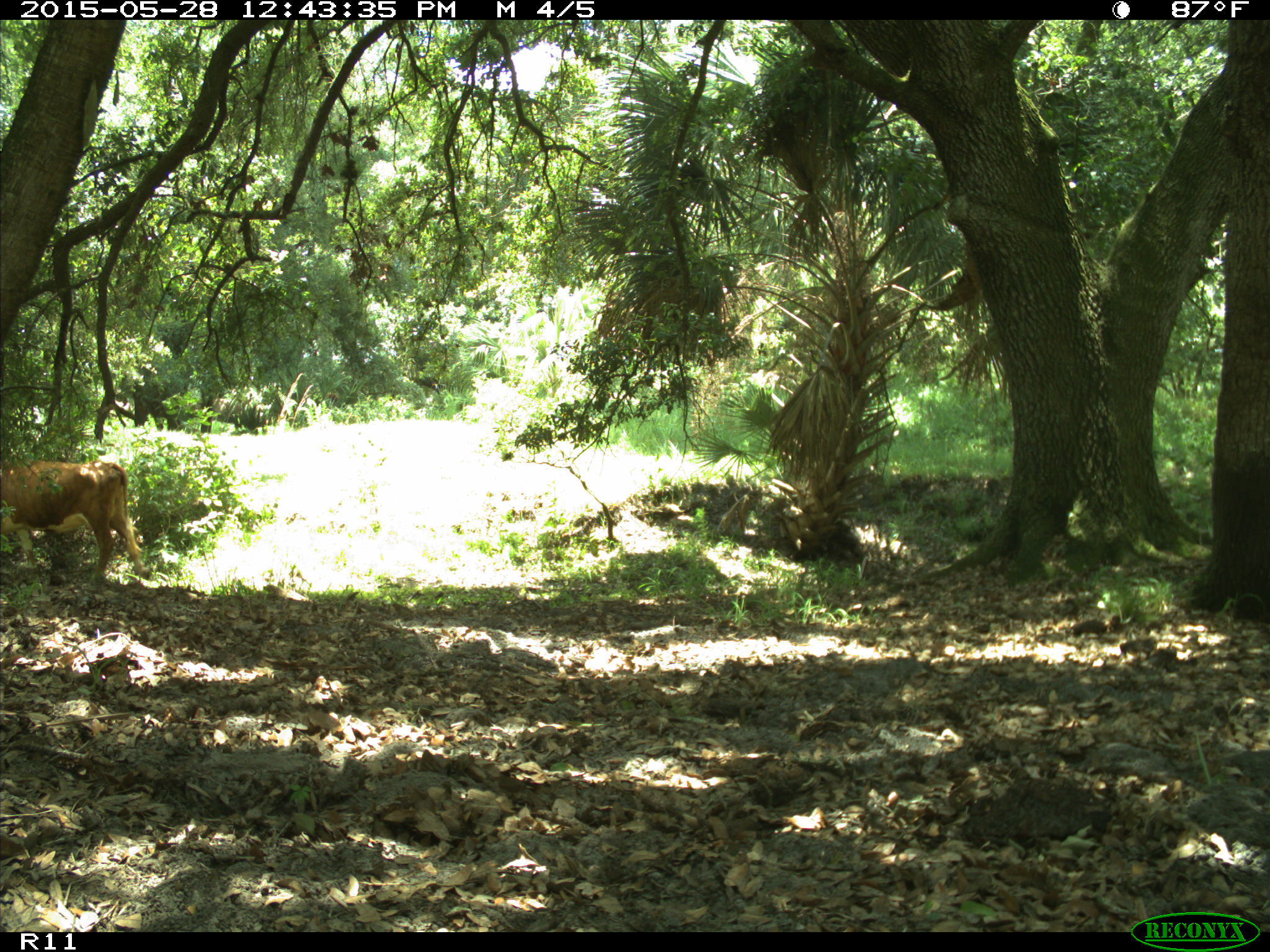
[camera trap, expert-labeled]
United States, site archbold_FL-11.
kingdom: Animalia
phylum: Chordata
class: Mammalia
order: Artiodactyla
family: Bovidae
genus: Bos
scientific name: Bos taurus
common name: domestic cow